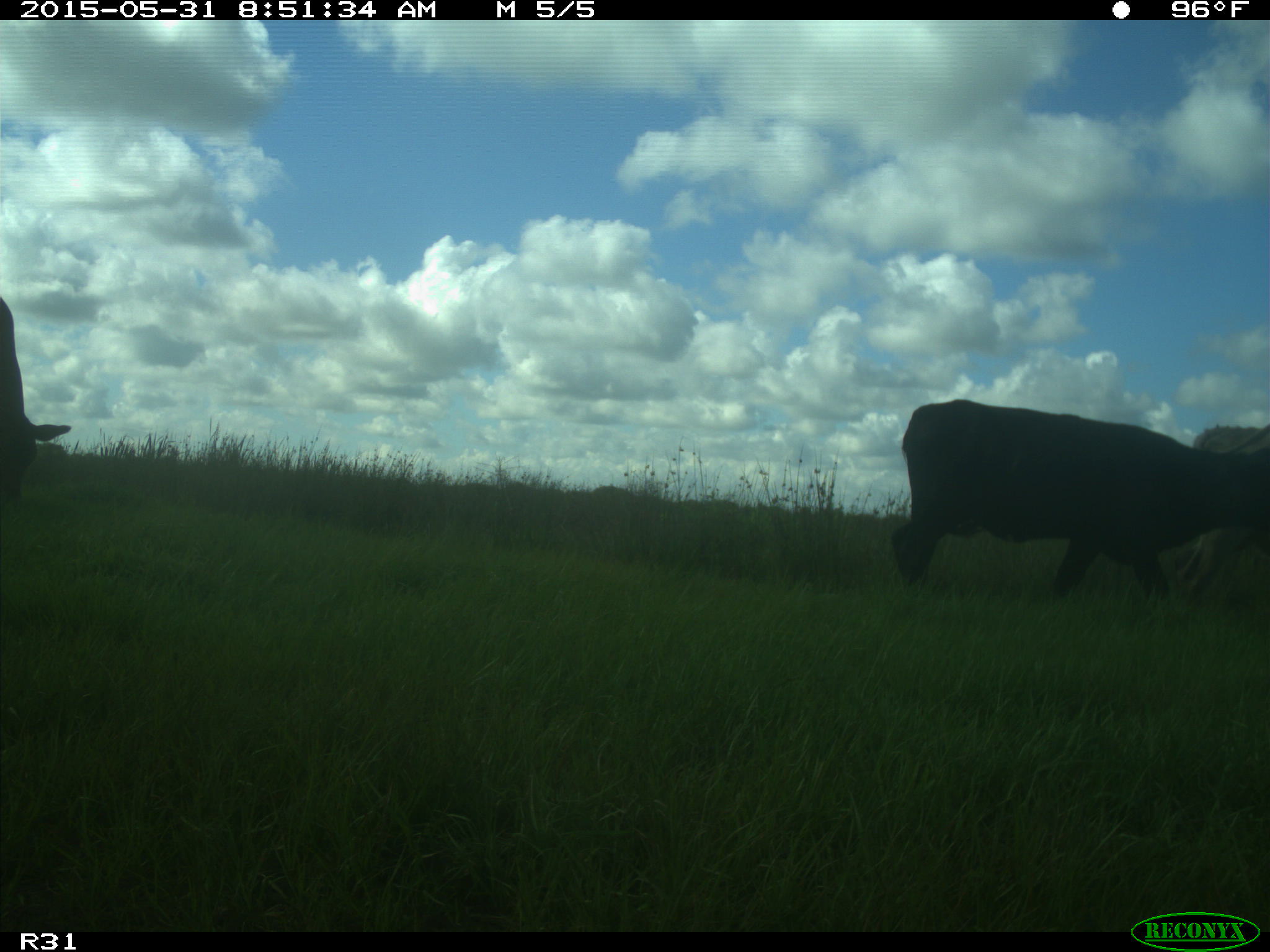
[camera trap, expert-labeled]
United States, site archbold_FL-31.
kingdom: Animalia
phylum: Chordata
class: Mammalia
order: Artiodactyla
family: Bovidae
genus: Bos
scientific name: Bos taurus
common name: domestic cow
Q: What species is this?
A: Bos taurus (domestic cow).